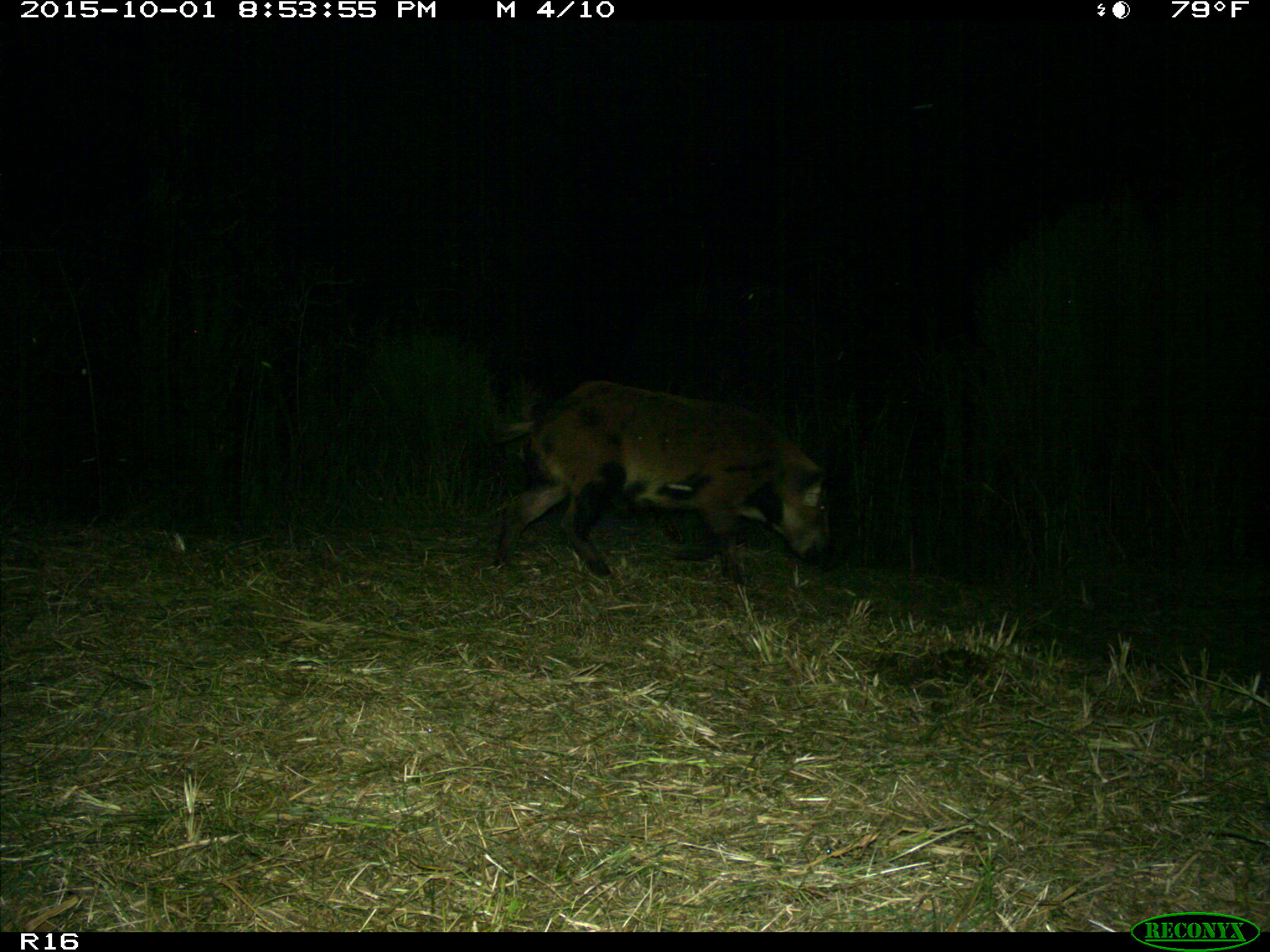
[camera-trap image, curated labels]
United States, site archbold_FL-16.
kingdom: Animalia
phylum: Chordata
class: Mammalia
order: Artiodactyla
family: Suidae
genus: Sus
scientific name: Sus scrofa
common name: wild boar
Sus scrofa (wild boar).